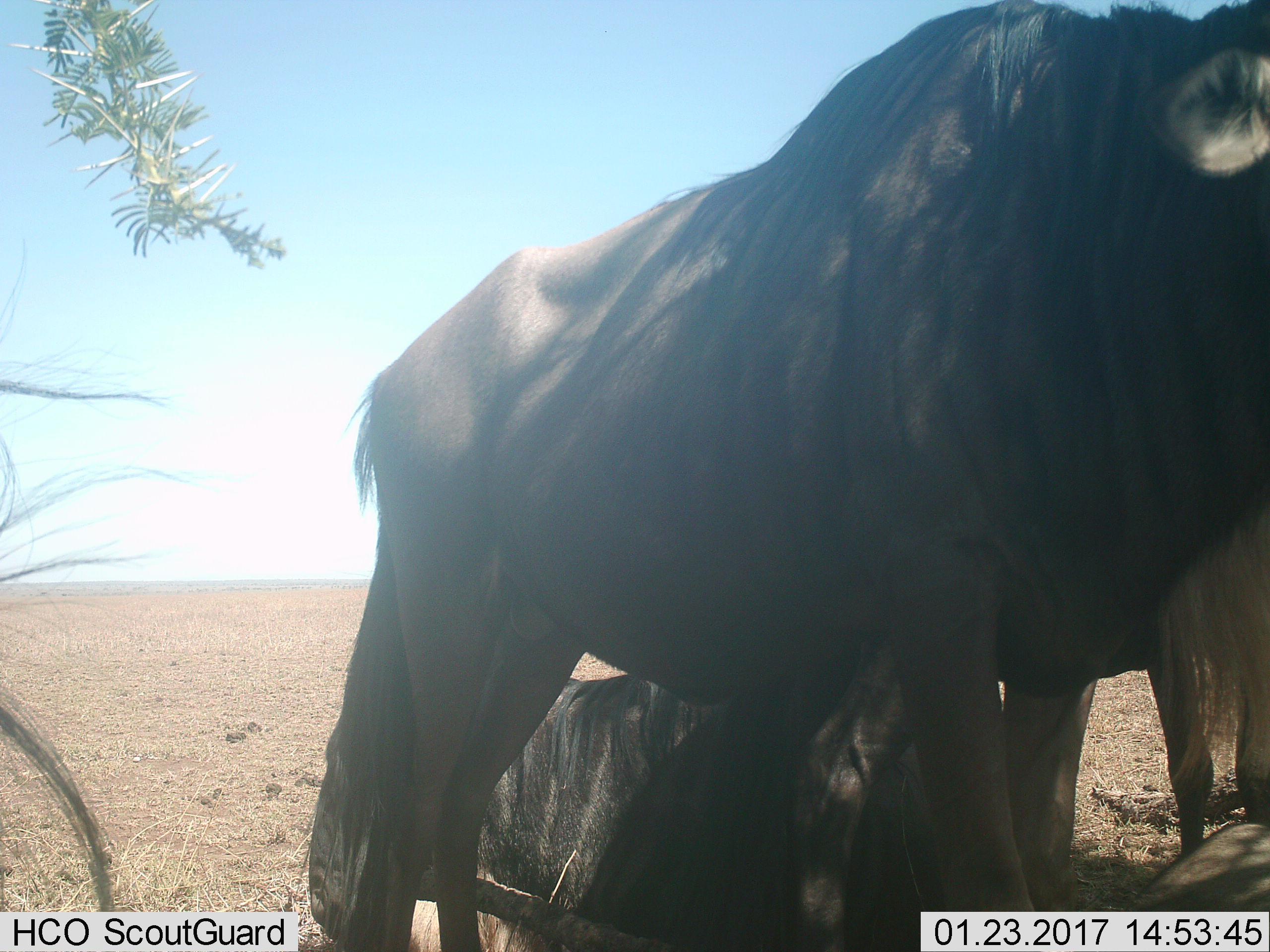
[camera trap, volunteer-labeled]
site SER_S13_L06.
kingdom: Animalia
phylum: Chordata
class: Mammalia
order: Artiodactyla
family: Bovidae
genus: Connochaetes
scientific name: Connochaetes taurinus taurinus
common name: blue wildebeest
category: wildebeestblue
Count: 3.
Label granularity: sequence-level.